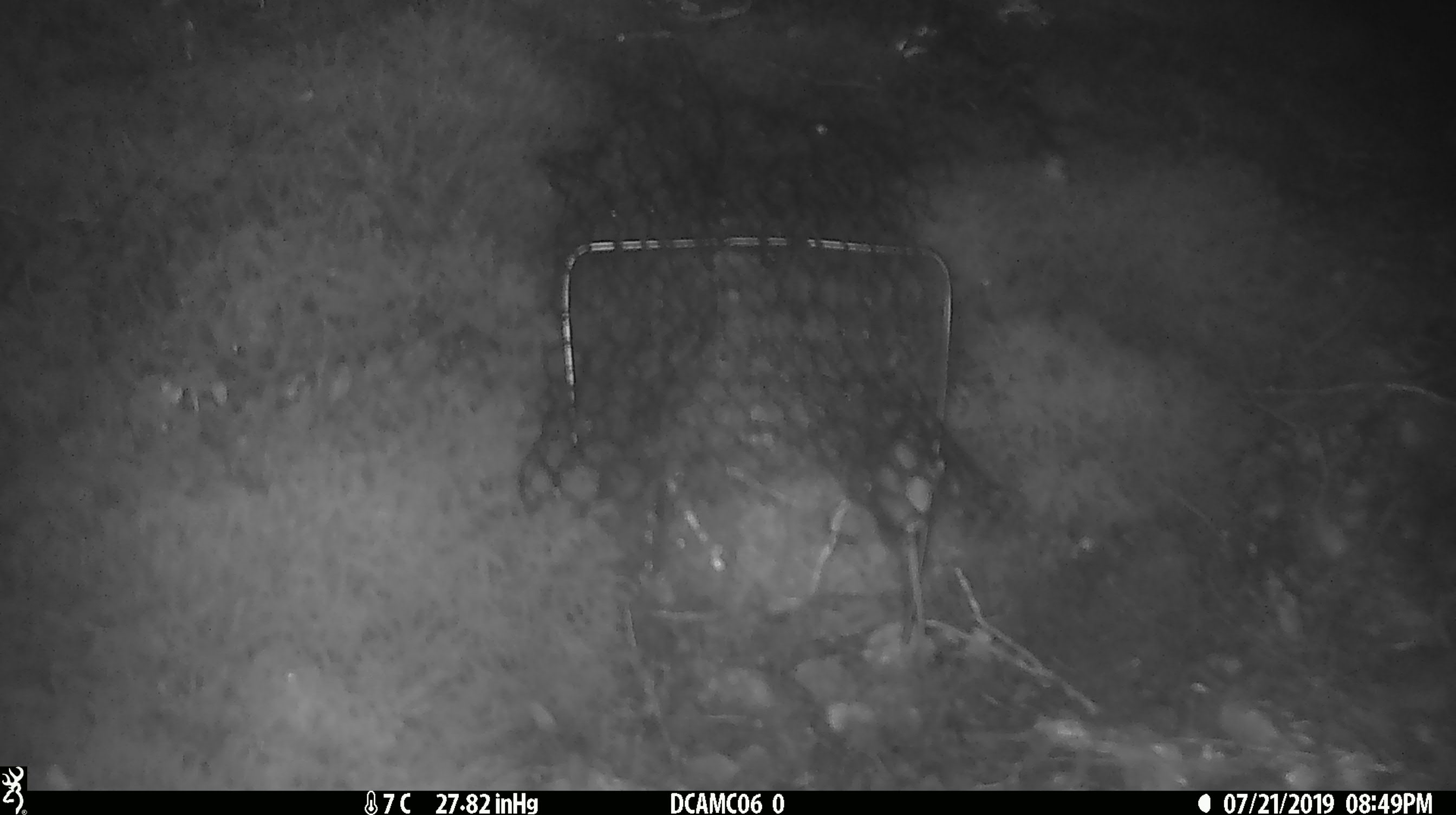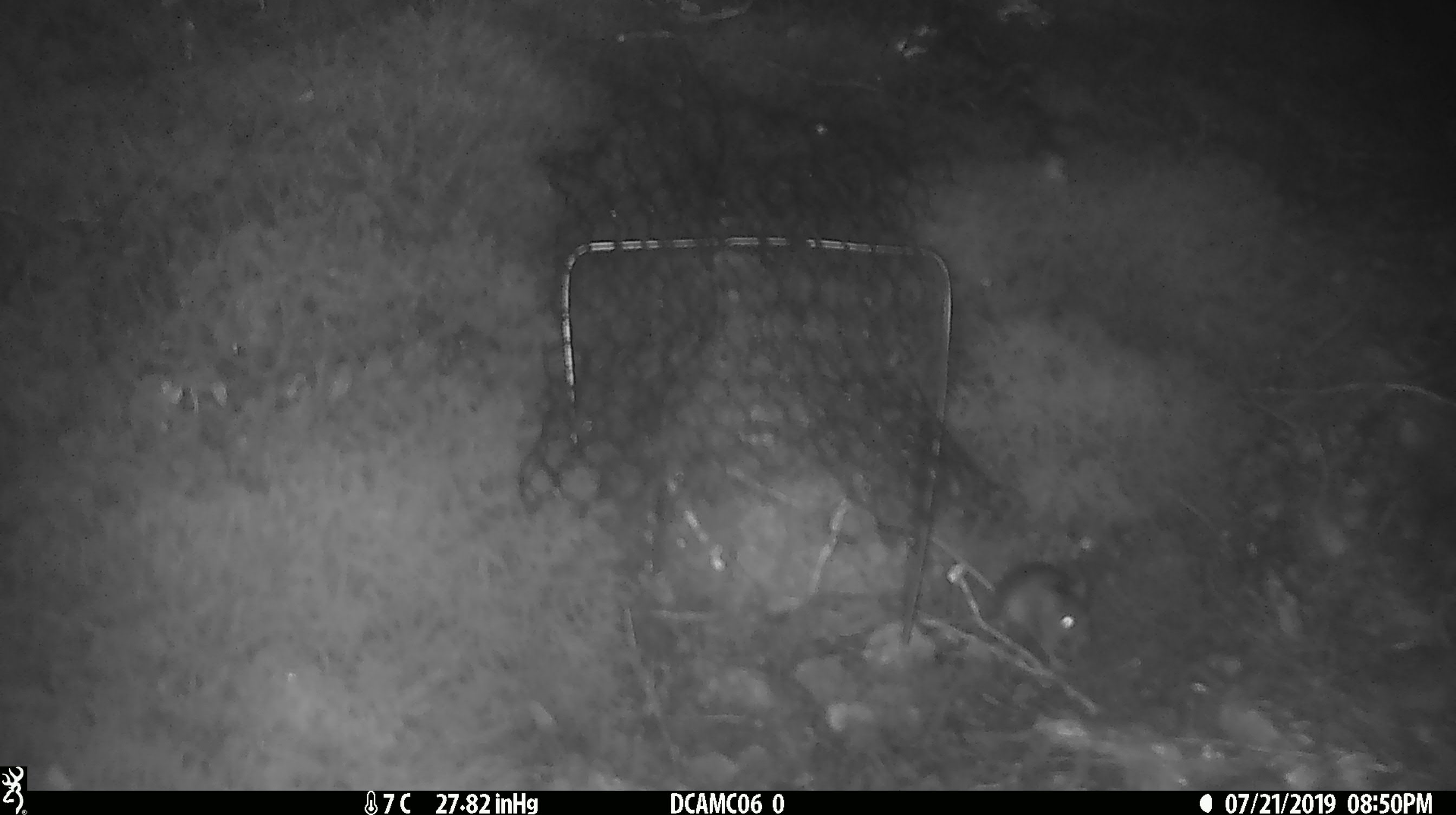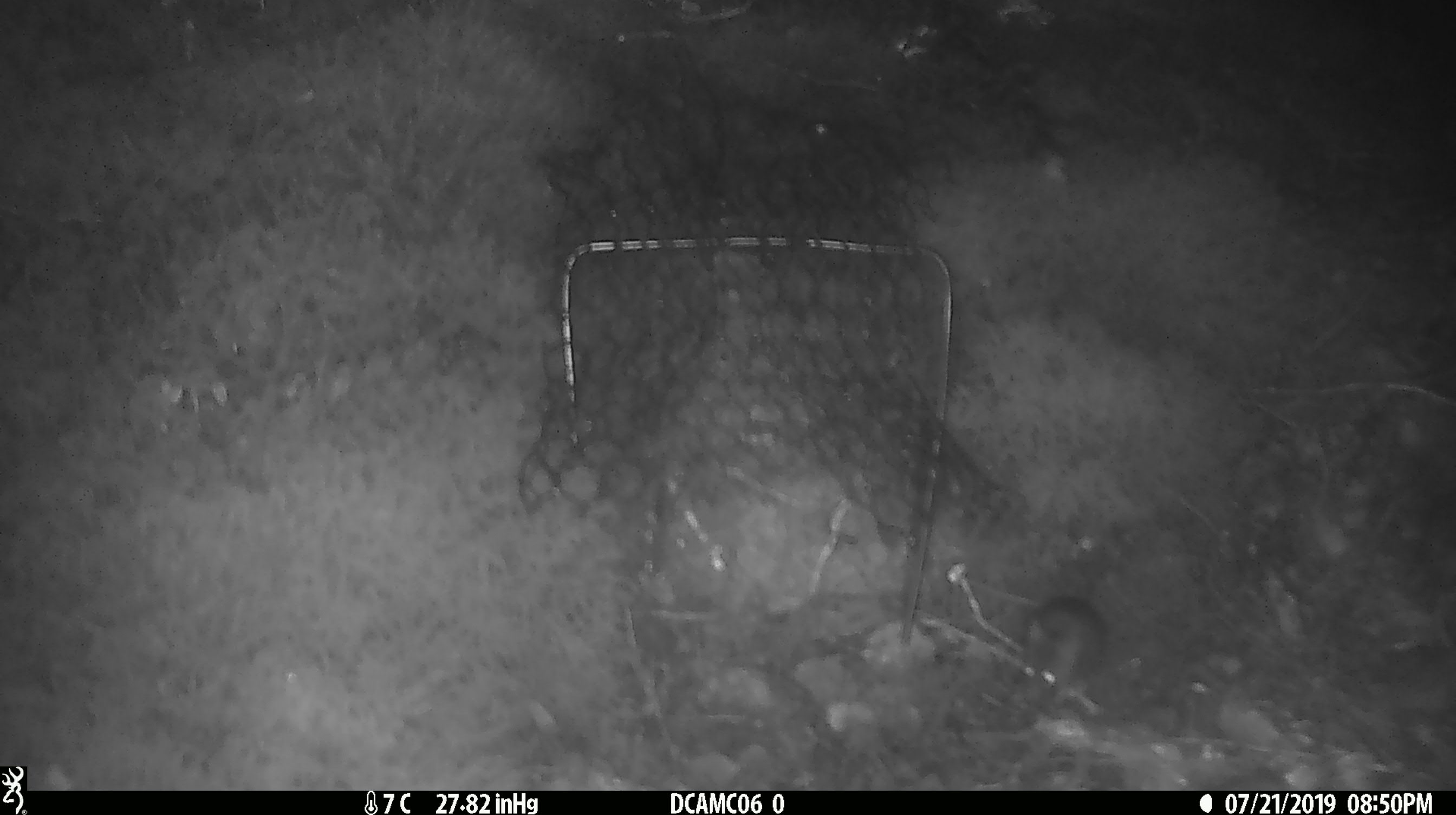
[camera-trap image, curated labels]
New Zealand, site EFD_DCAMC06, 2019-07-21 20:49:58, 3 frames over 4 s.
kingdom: Animalia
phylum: Chordata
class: Mammalia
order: Rodentia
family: Muridae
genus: Mus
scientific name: Mus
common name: mouse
Mouse (Mus).